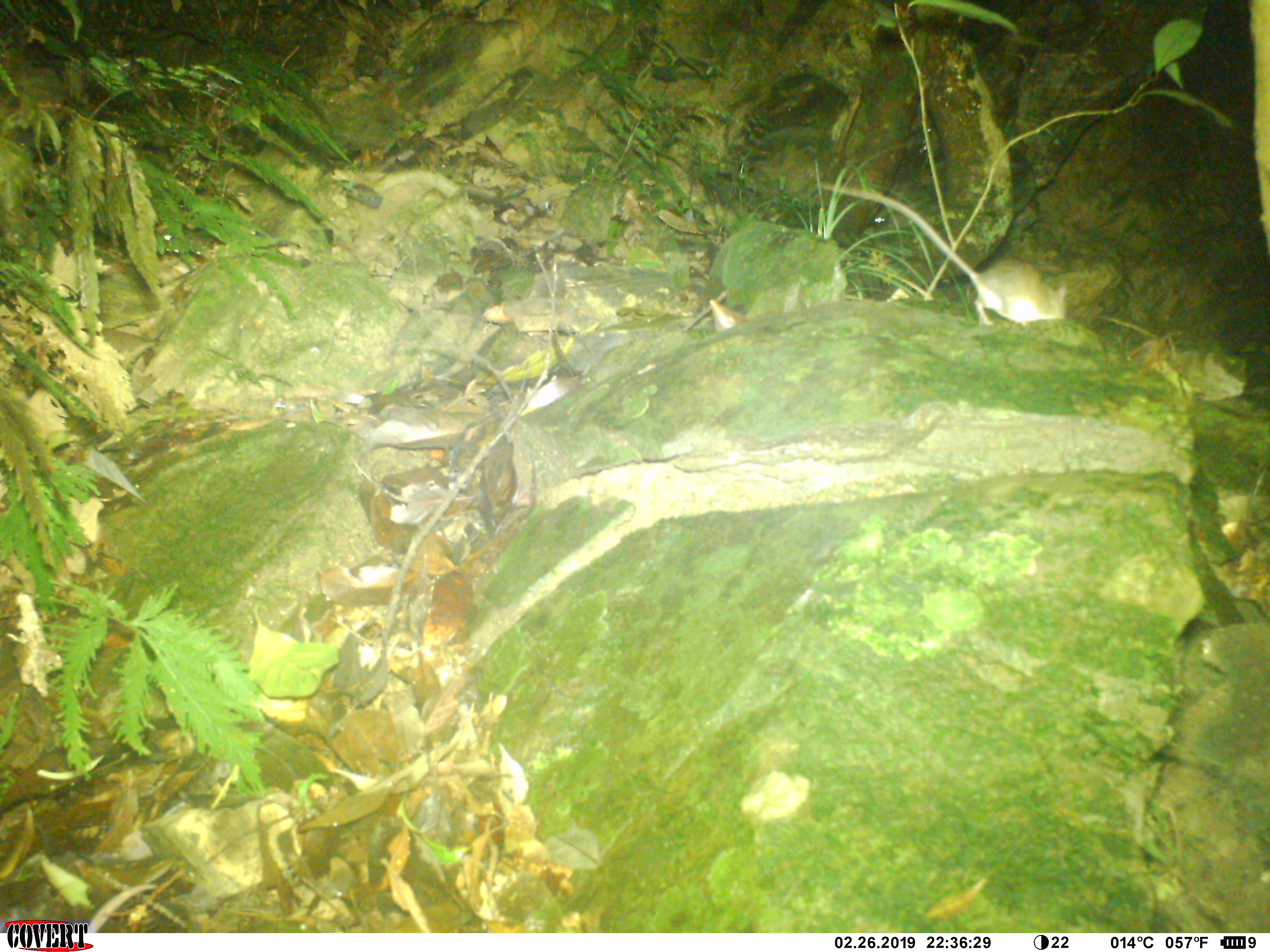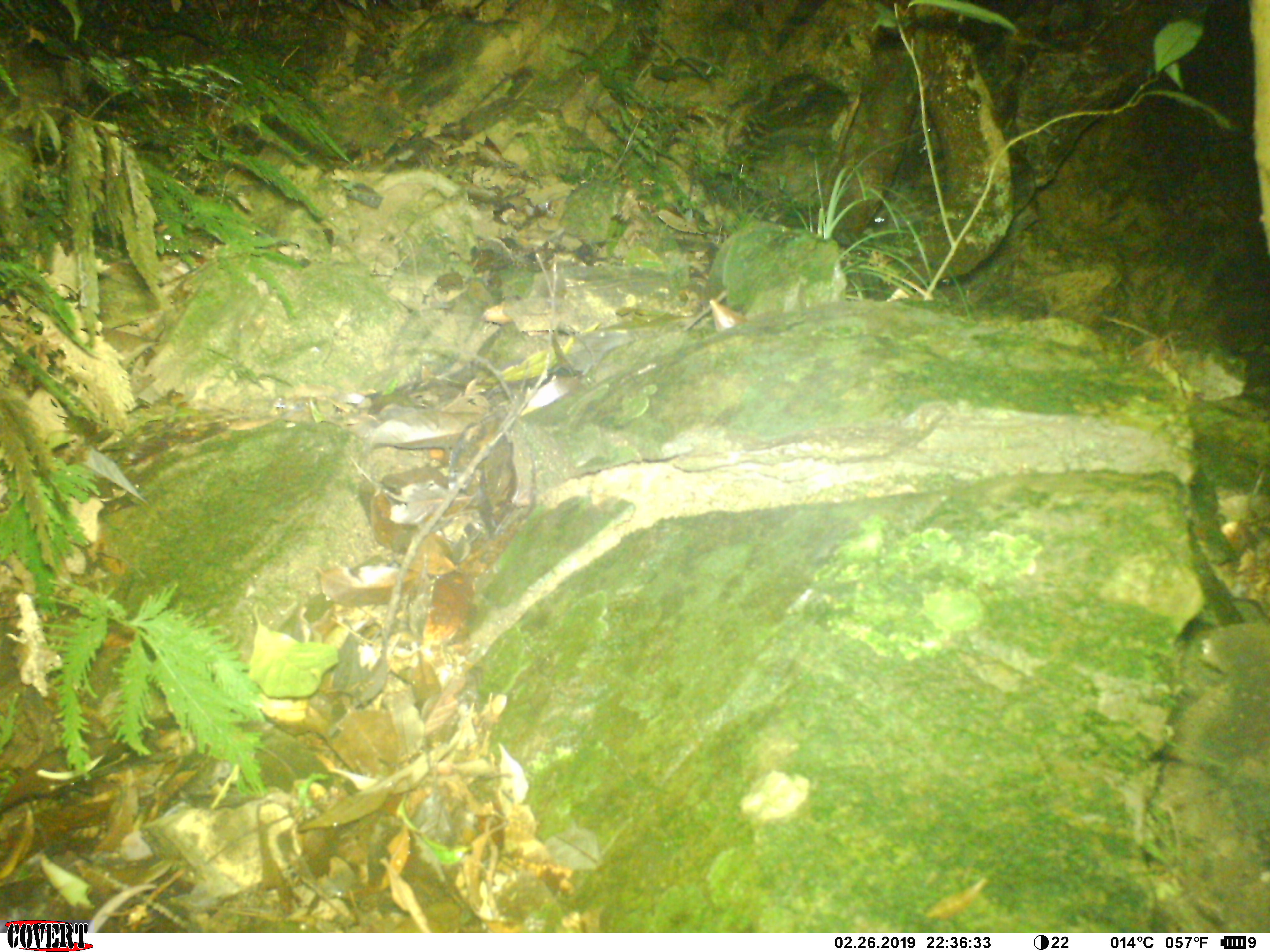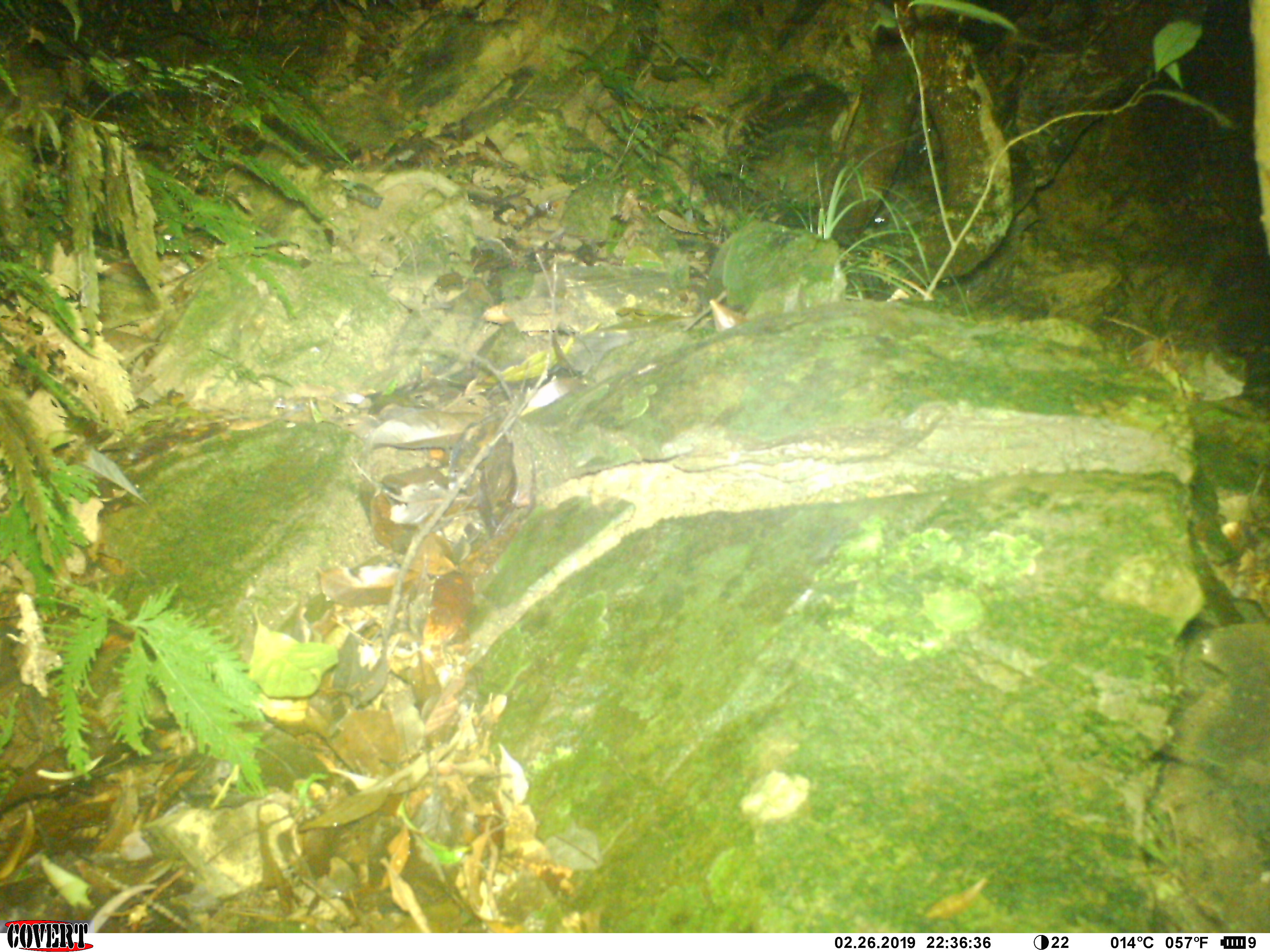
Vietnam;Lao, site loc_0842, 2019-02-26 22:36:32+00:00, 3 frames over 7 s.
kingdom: Animalia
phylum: Chordata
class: Mammalia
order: Rodentia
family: Muridae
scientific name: Muridae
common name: old-world mice and rats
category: unidentified murid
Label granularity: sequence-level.